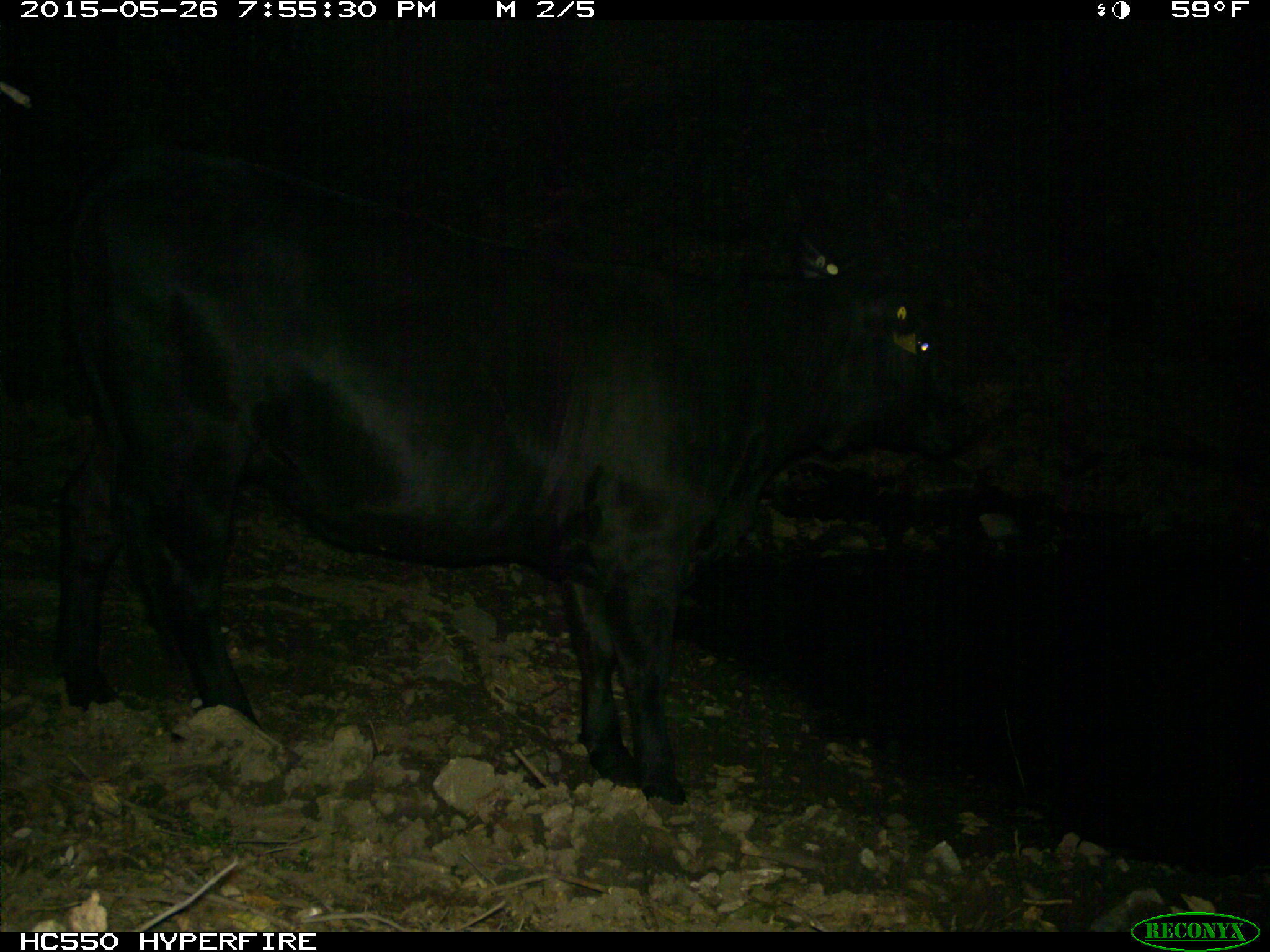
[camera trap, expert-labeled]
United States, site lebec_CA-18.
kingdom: Animalia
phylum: Chordata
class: Mammalia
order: Artiodactyla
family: Bovidae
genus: Bos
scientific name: Bos taurus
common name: domestic cow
Bos taurus (domestic cow).